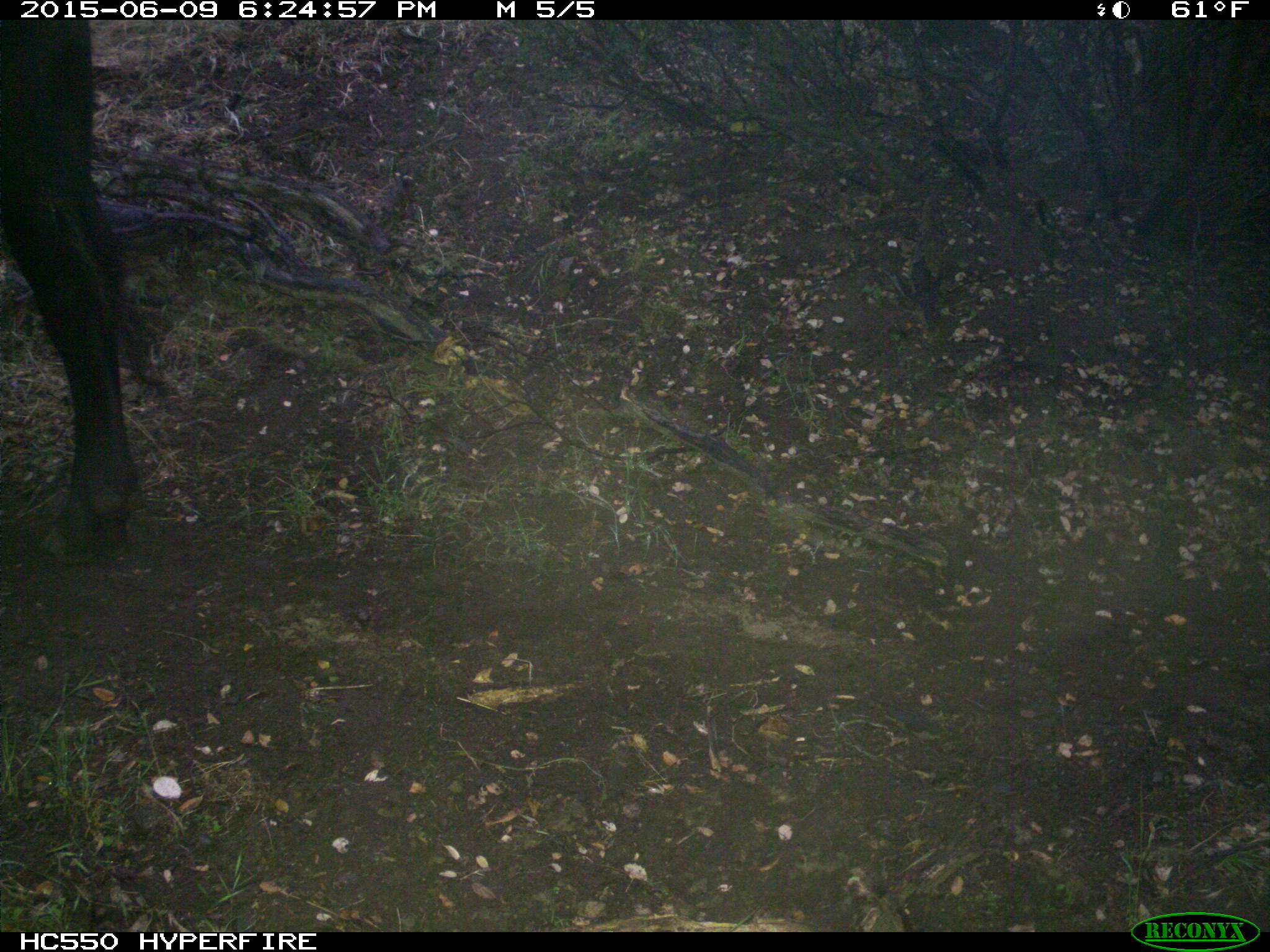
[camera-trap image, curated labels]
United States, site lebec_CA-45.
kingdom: Animalia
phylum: Chordata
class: Mammalia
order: Artiodactyla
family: Bovidae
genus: Bos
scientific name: Bos taurus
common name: domestic cow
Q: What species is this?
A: Bos taurus (domestic cow).